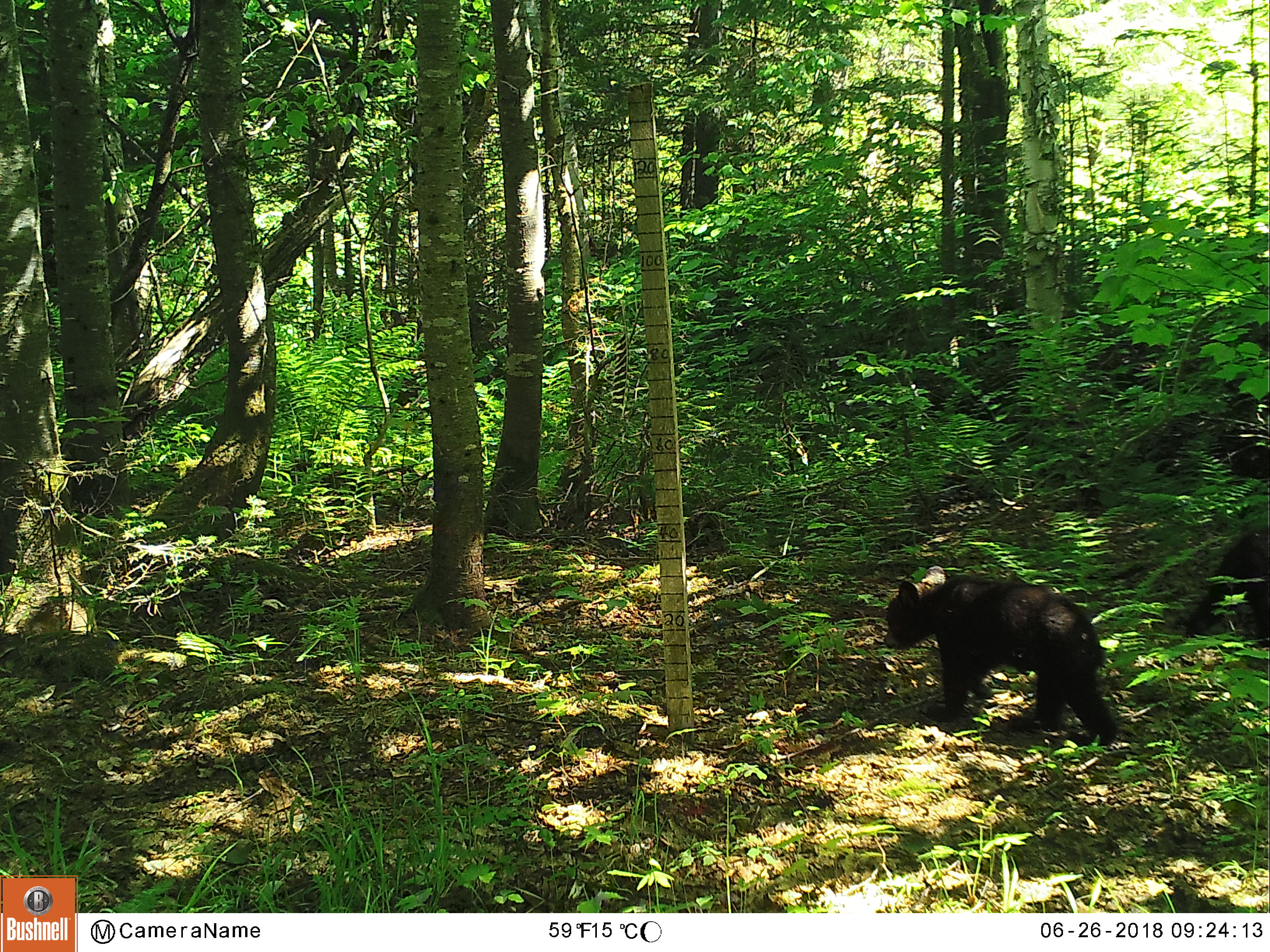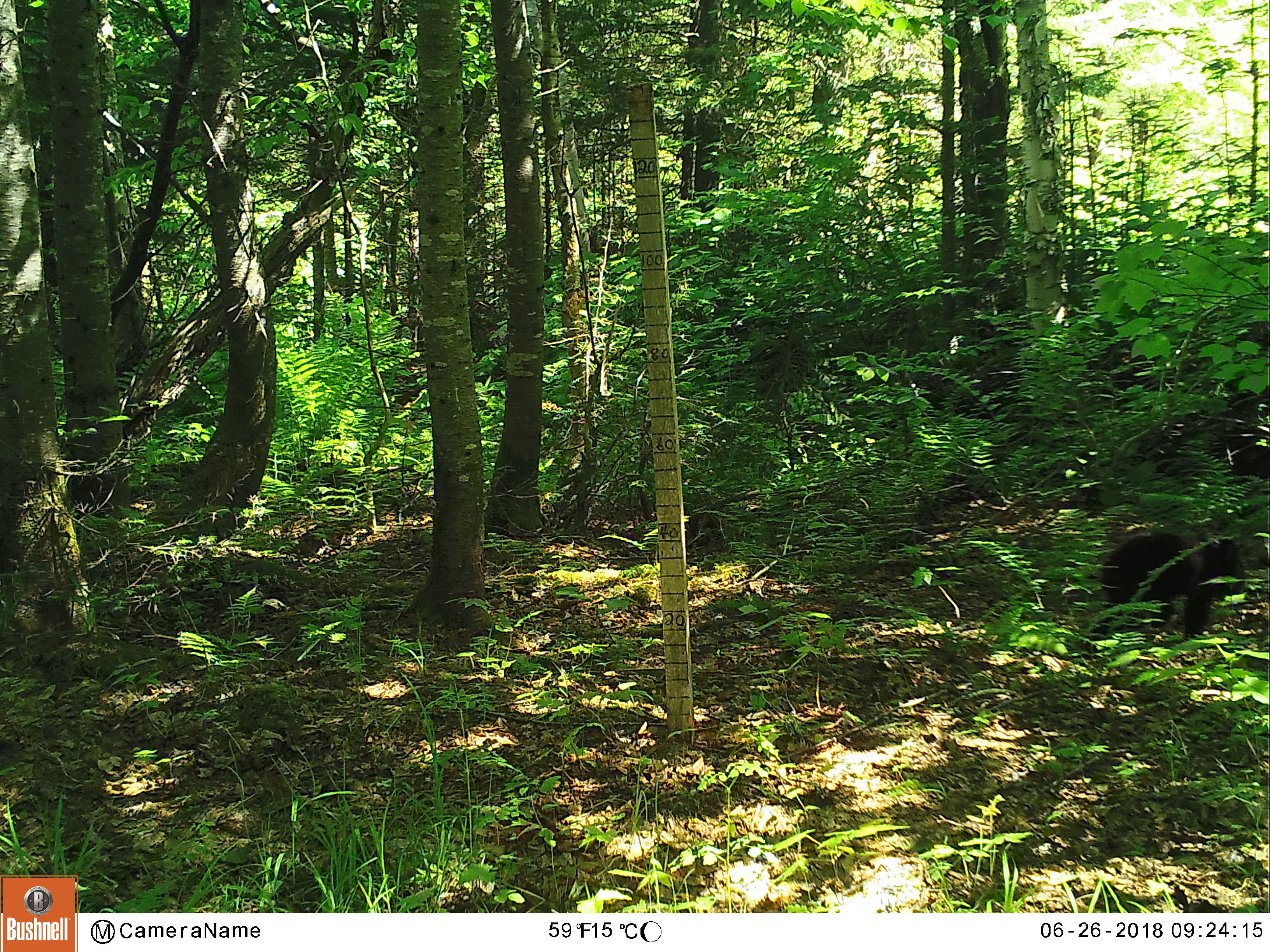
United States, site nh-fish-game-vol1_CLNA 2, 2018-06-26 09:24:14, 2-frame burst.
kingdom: Animalia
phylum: Chordata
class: Mammalia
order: Carnivora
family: Ursidae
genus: Ursus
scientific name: Ursus americanus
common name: black bear